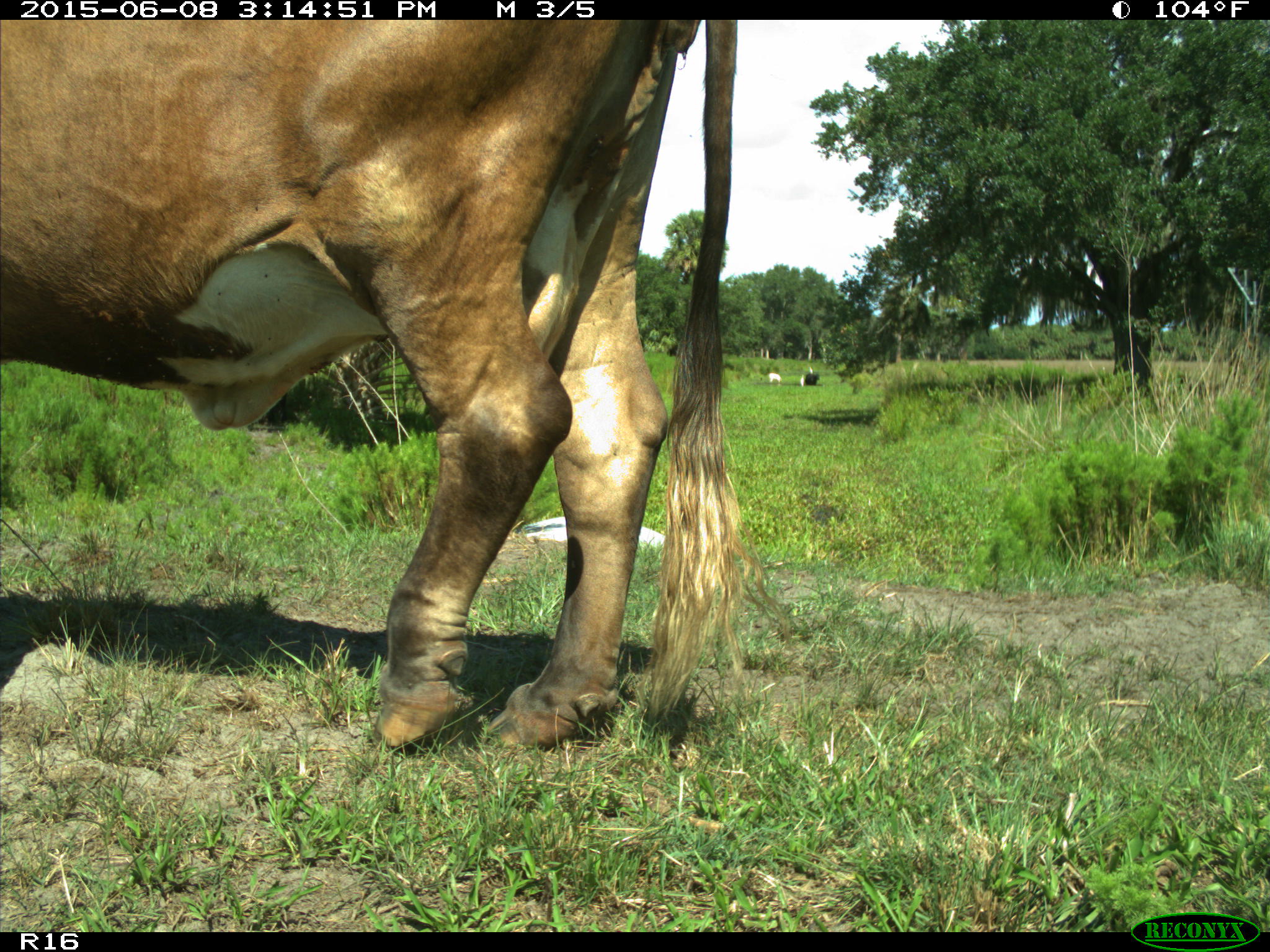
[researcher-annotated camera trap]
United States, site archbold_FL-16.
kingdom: Animalia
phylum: Chordata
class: Mammalia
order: Artiodactyla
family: Bovidae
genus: Bos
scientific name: Bos taurus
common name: domestic cow